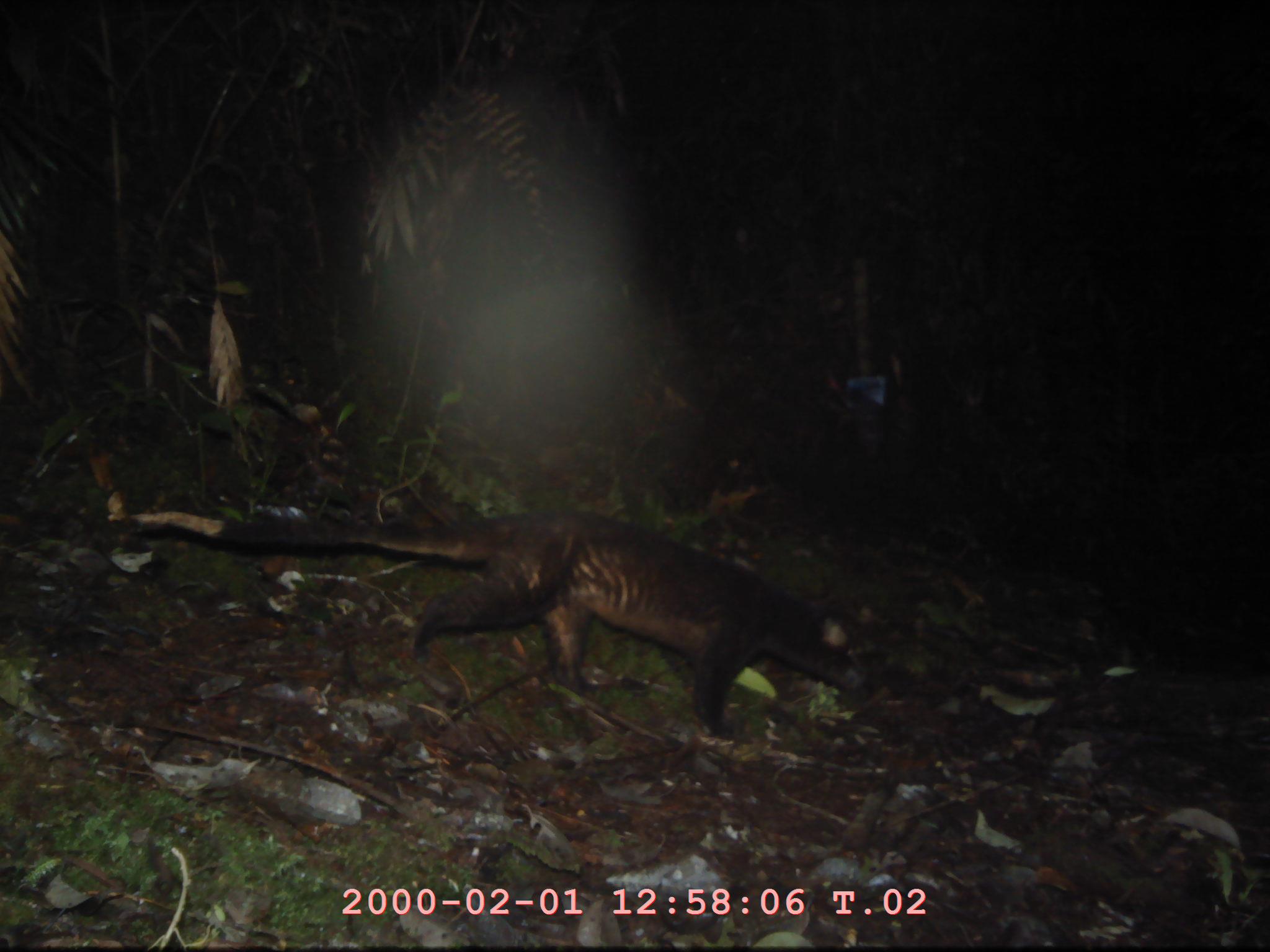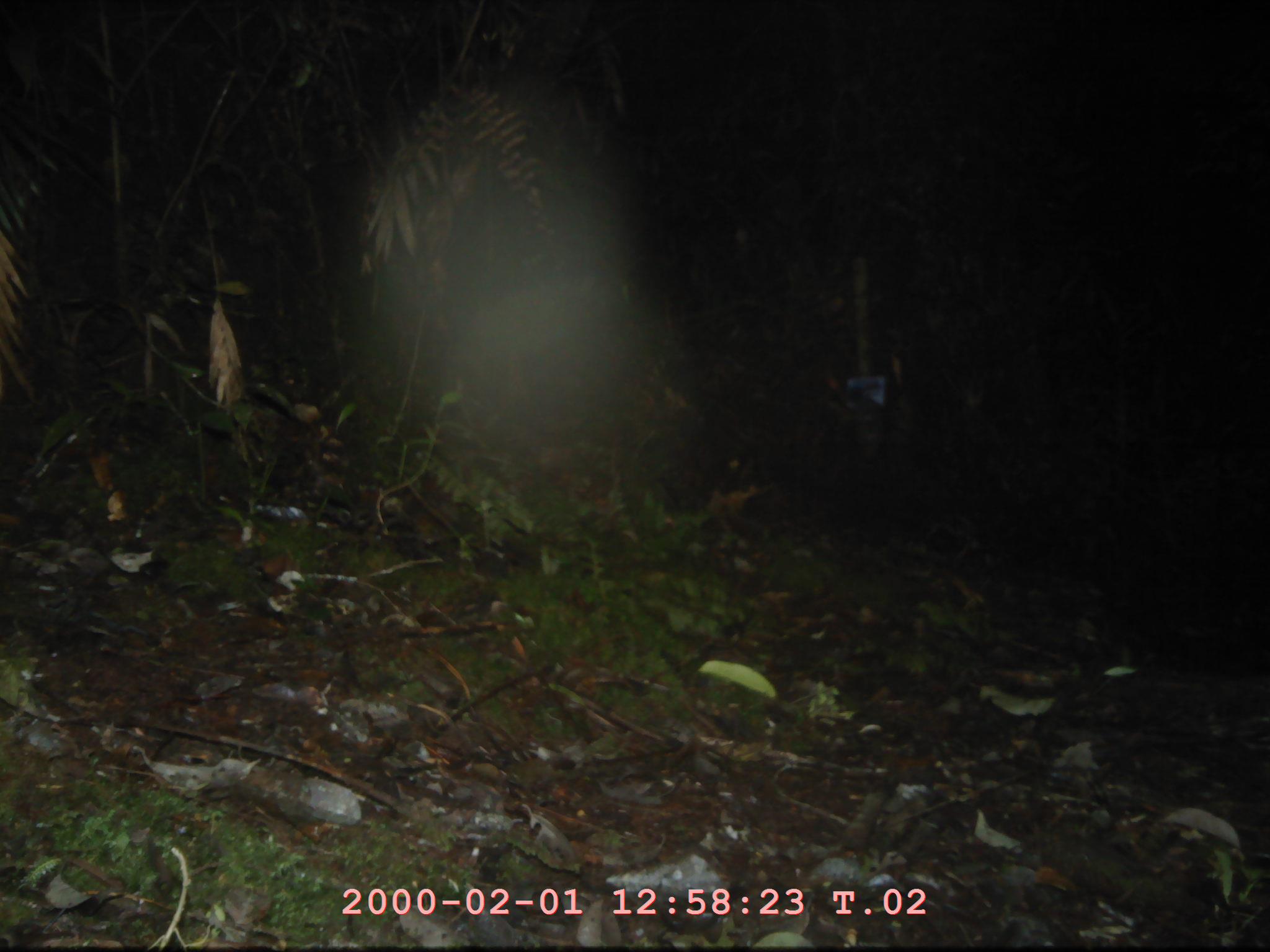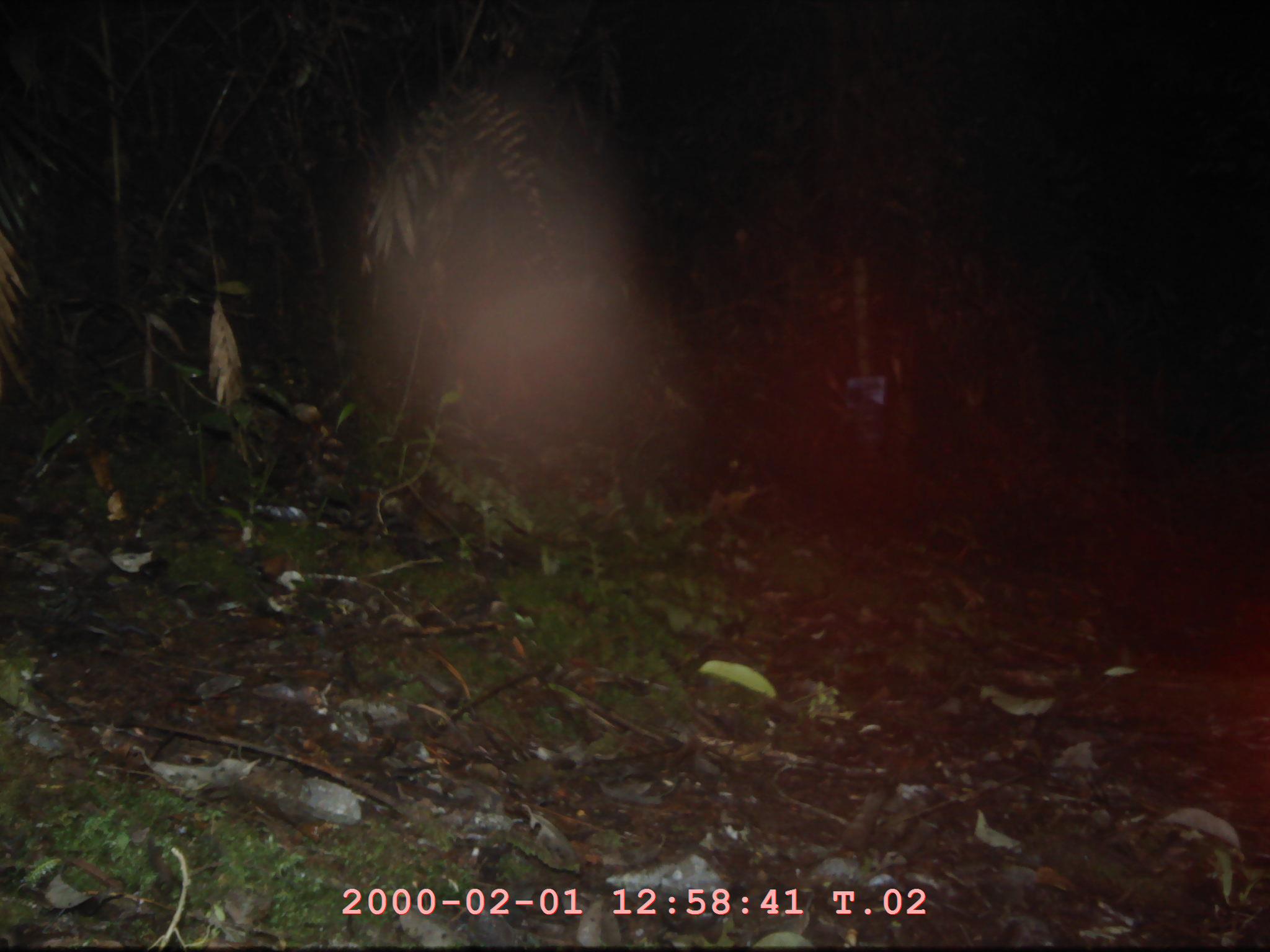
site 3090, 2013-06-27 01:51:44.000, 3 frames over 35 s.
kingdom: Animalia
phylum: Chordata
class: Mammalia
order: Carnivora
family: Viverridae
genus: Paguma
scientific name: Paguma larvata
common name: masked palm civet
Paguma larvata (masked palm civet), count 1.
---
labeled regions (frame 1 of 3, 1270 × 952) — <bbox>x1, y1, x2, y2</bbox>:
paguma larvata: <bbox>252, 508, 866, 737</bbox>